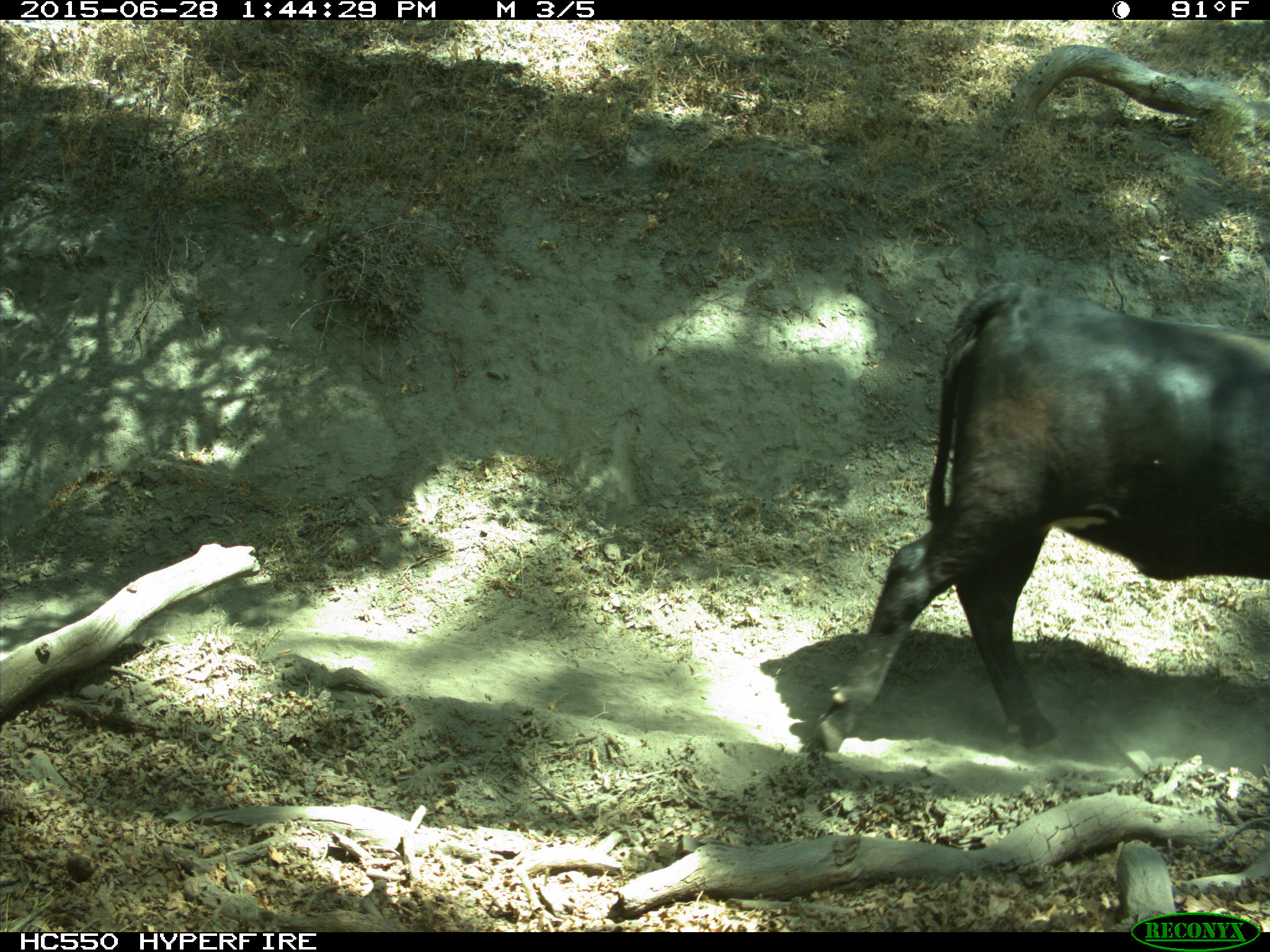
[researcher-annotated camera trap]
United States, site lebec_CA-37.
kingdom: Animalia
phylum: Chordata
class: Mammalia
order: Artiodactyla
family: Bovidae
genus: Bos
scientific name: Bos taurus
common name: domestic cow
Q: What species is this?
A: Bos taurus (domestic cow).